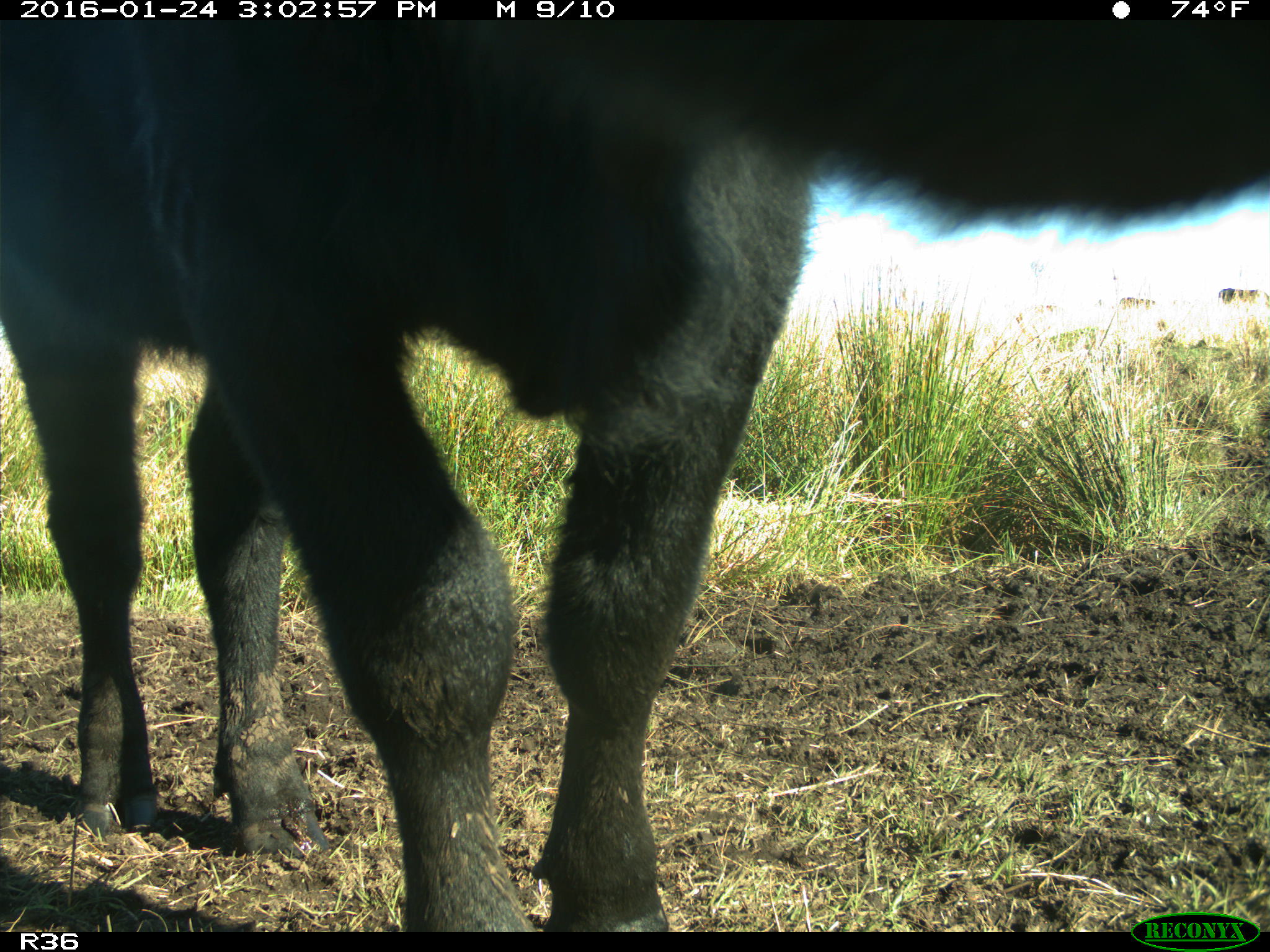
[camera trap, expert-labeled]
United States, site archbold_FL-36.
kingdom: Animalia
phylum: Chordata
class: Mammalia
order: Artiodactyla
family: Bovidae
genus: Bos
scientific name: Bos taurus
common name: domestic cow